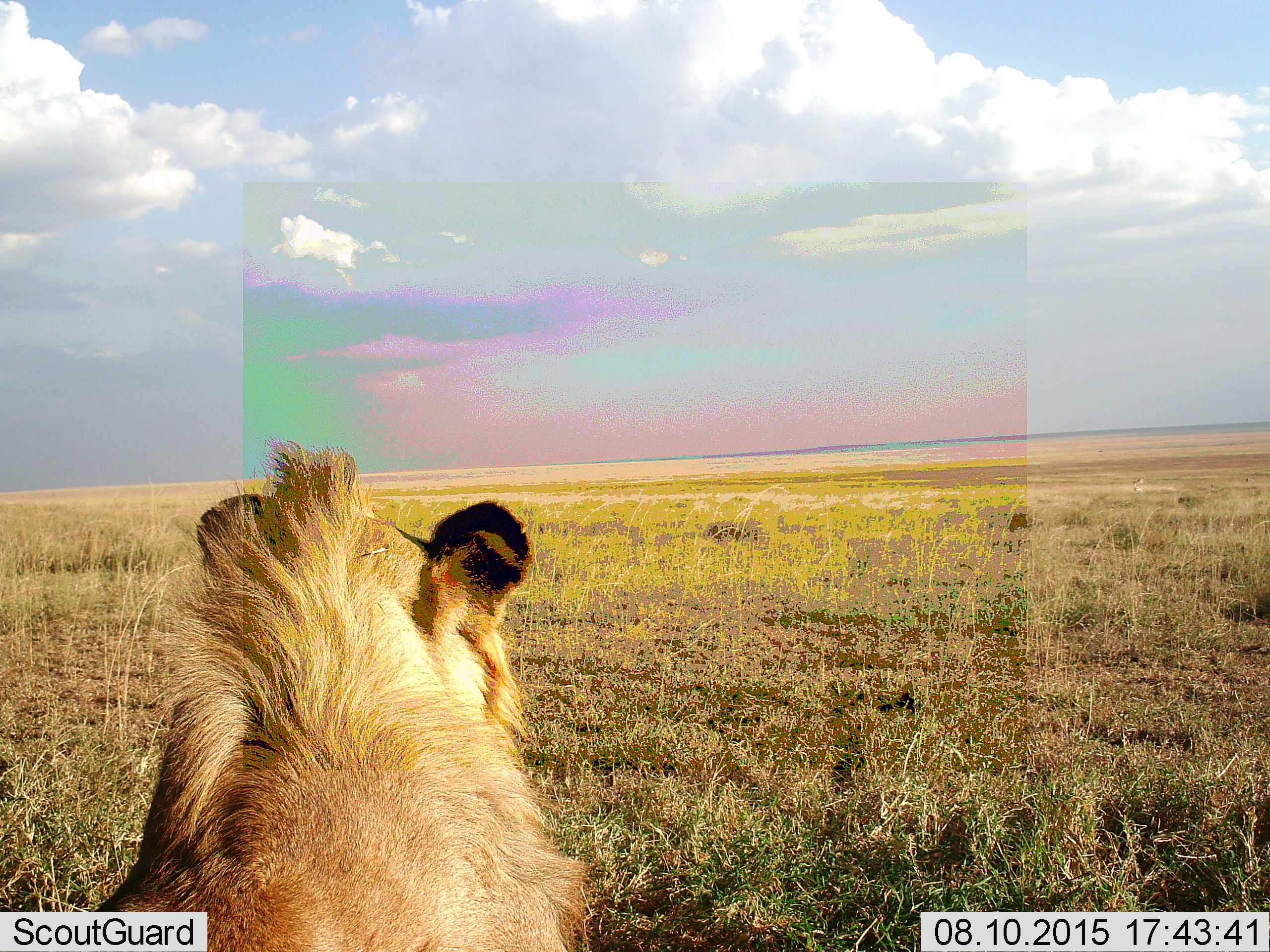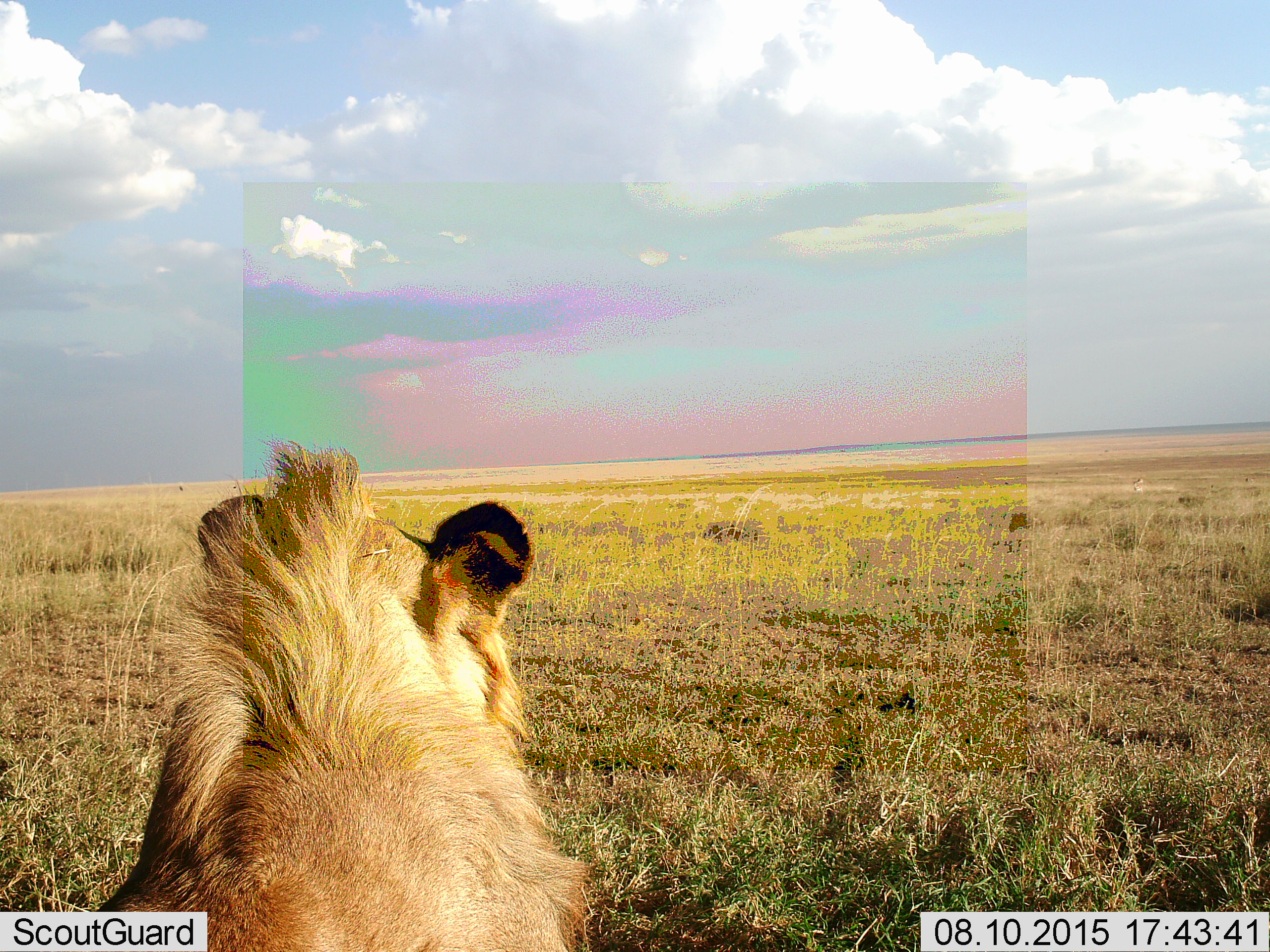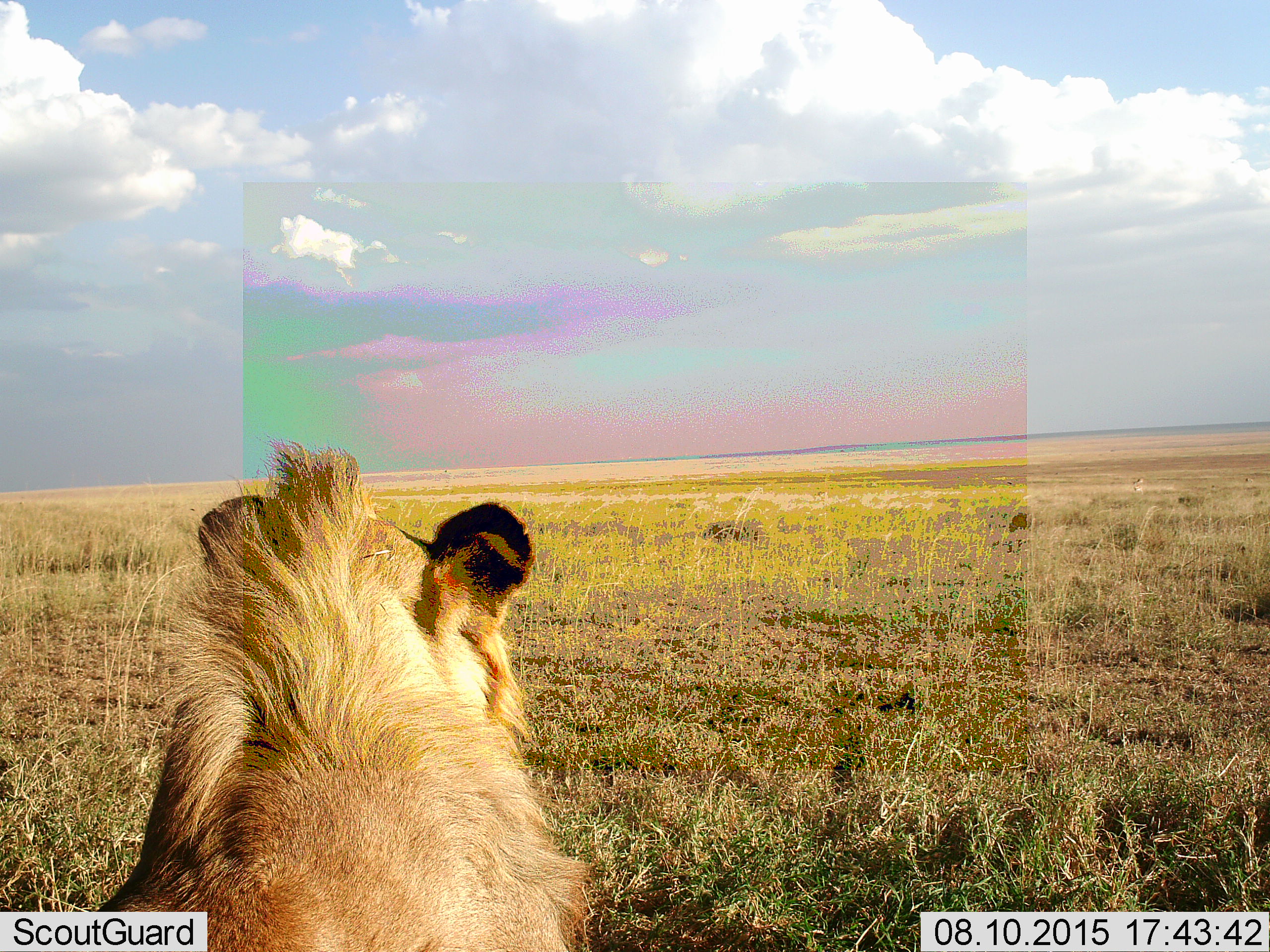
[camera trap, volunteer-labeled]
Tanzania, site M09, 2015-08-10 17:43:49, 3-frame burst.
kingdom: Animalia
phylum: Chordata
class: Mammalia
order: Carnivora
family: Felidae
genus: Panthera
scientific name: Panthera leo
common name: lion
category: lionmale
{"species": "lionmale (lion) (Panthera leo)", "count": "1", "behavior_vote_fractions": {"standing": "0%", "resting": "100%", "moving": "0%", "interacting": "0%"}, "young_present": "33%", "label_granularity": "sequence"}